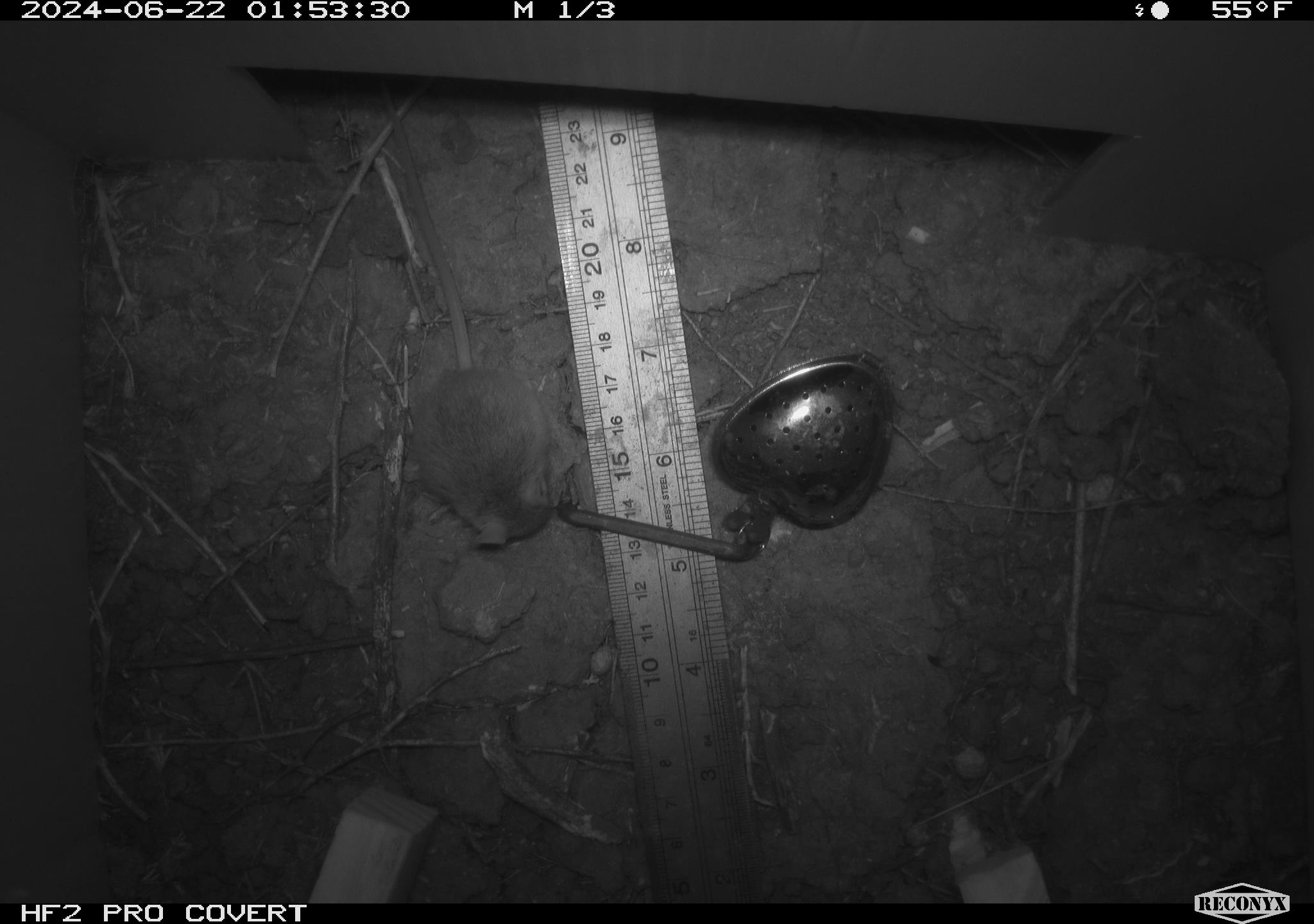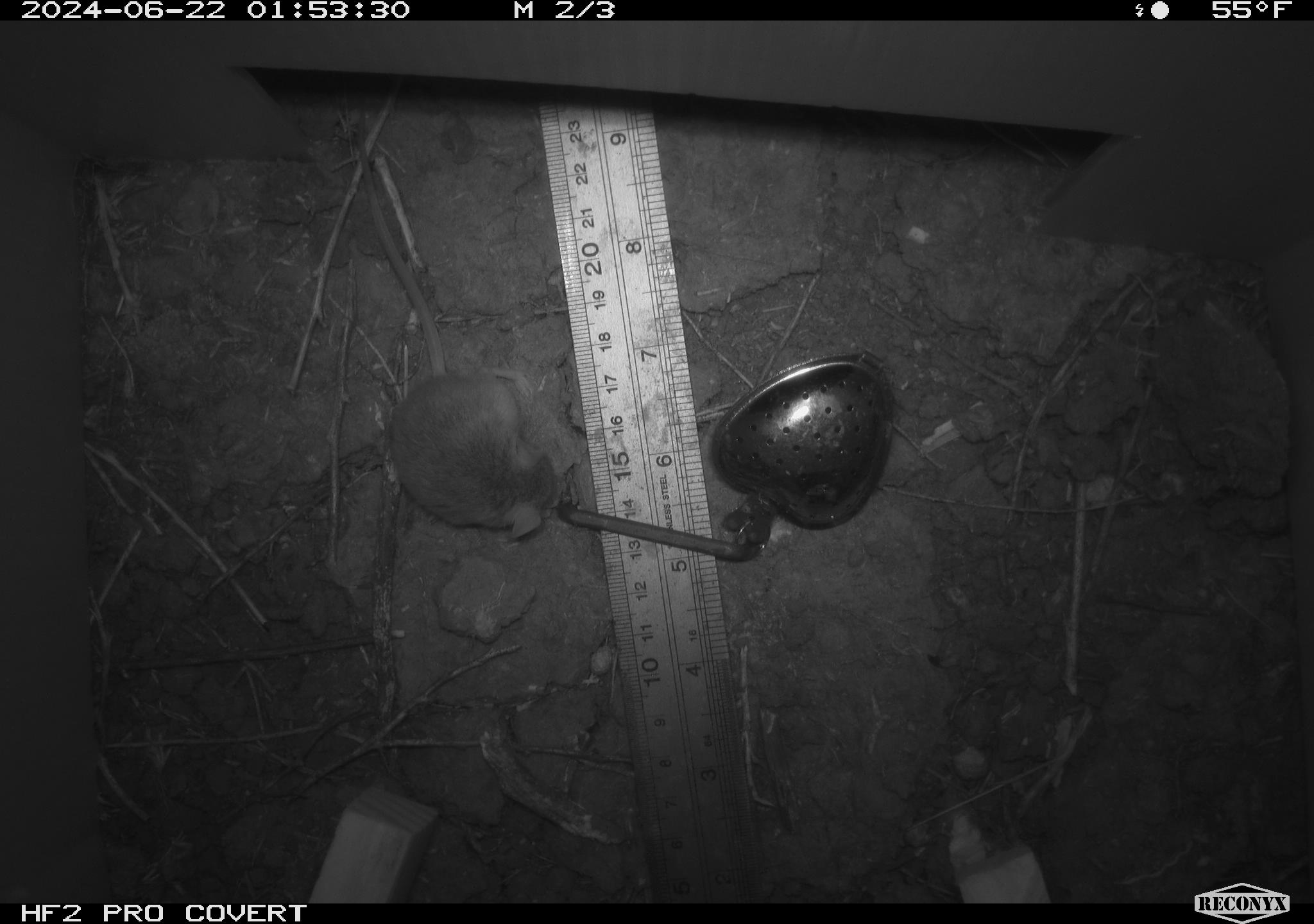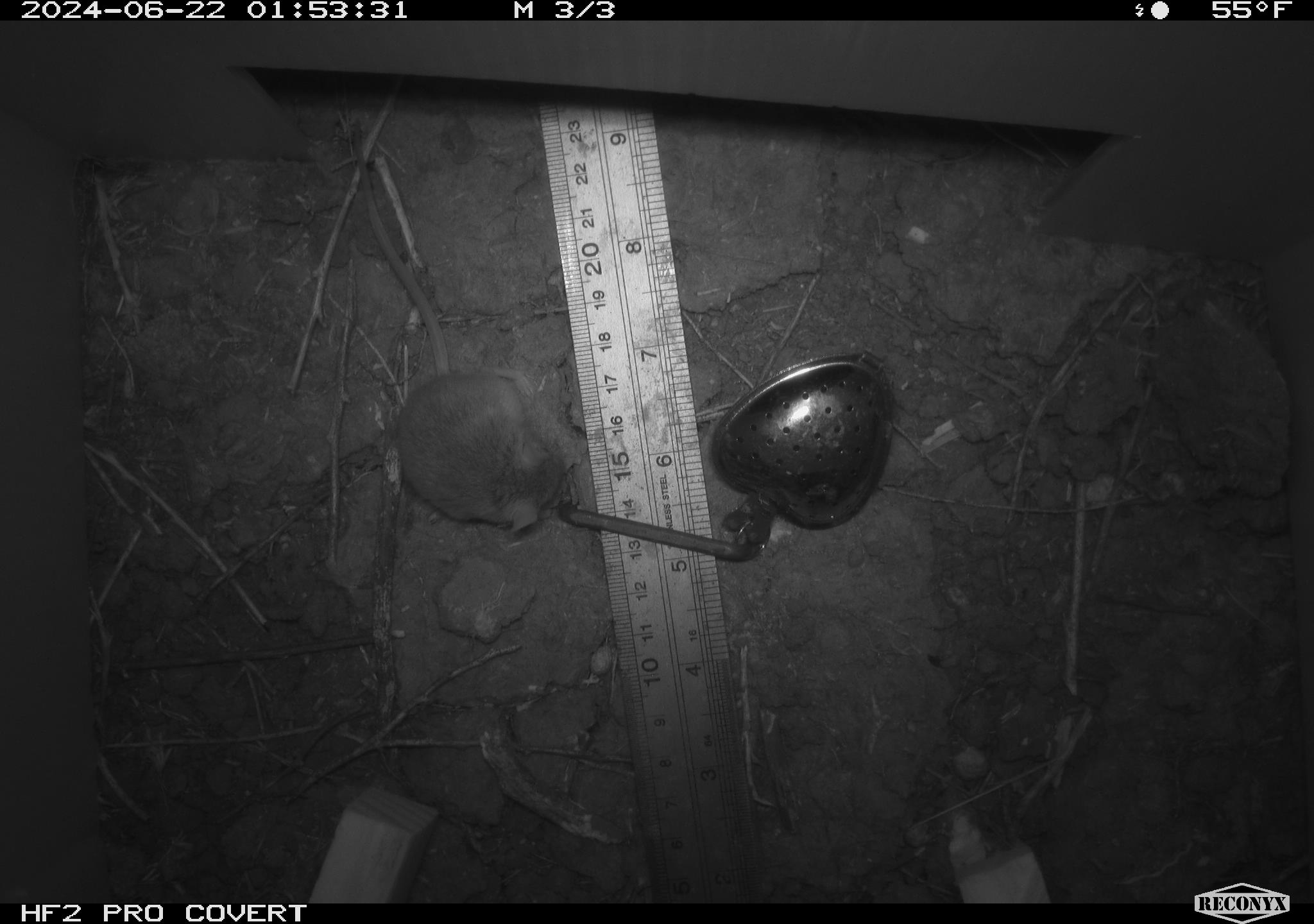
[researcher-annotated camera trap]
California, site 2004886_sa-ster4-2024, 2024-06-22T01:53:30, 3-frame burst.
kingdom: Animalia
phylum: Chordata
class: Mammalia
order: Rodentia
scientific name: Rodentia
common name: mouse species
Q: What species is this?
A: Mouse species (Rodentia).